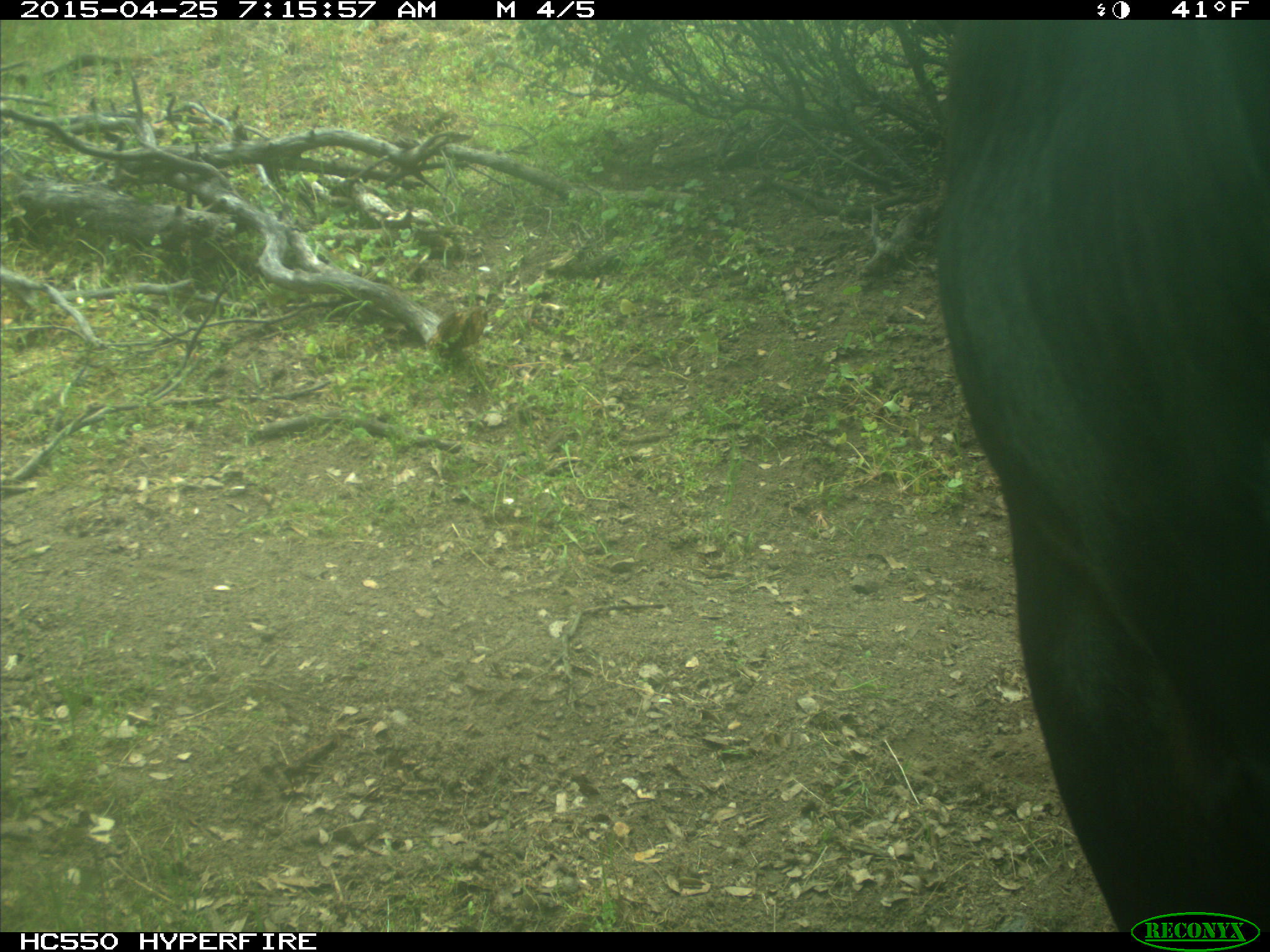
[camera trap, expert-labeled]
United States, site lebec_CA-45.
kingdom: Animalia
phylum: Chordata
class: Mammalia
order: Artiodactyla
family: Bovidae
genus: Bos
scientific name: Bos taurus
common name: domestic cow